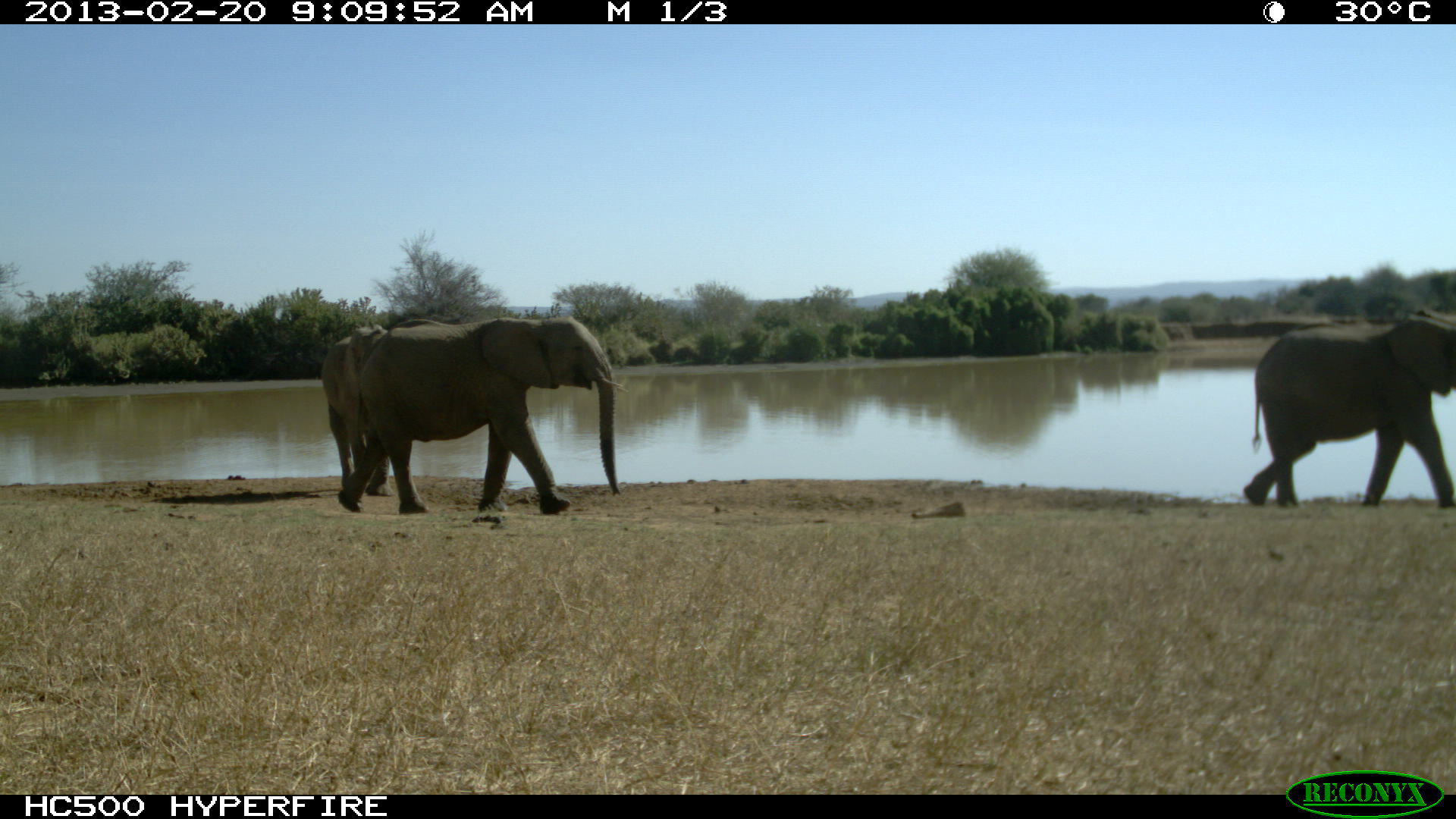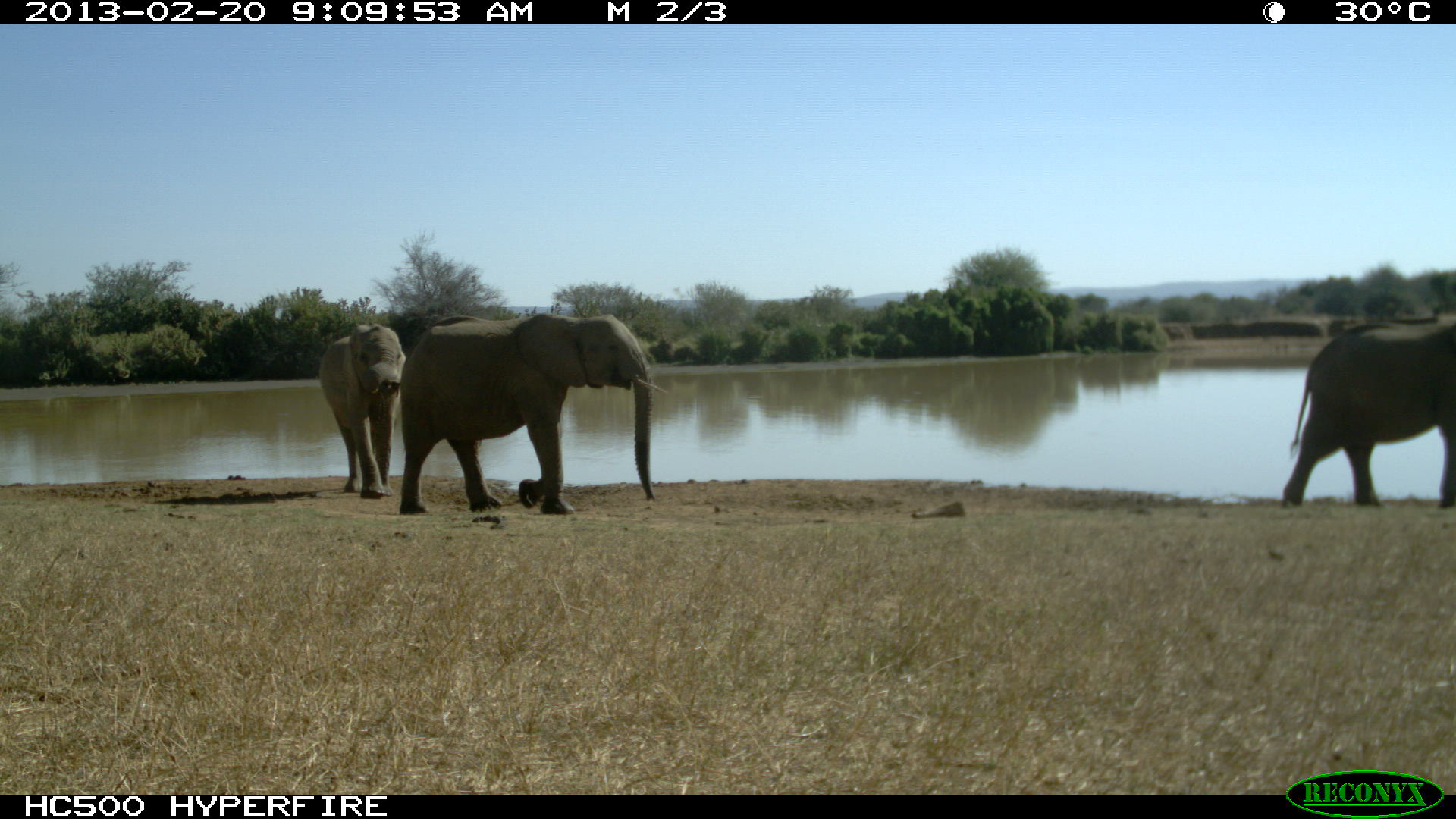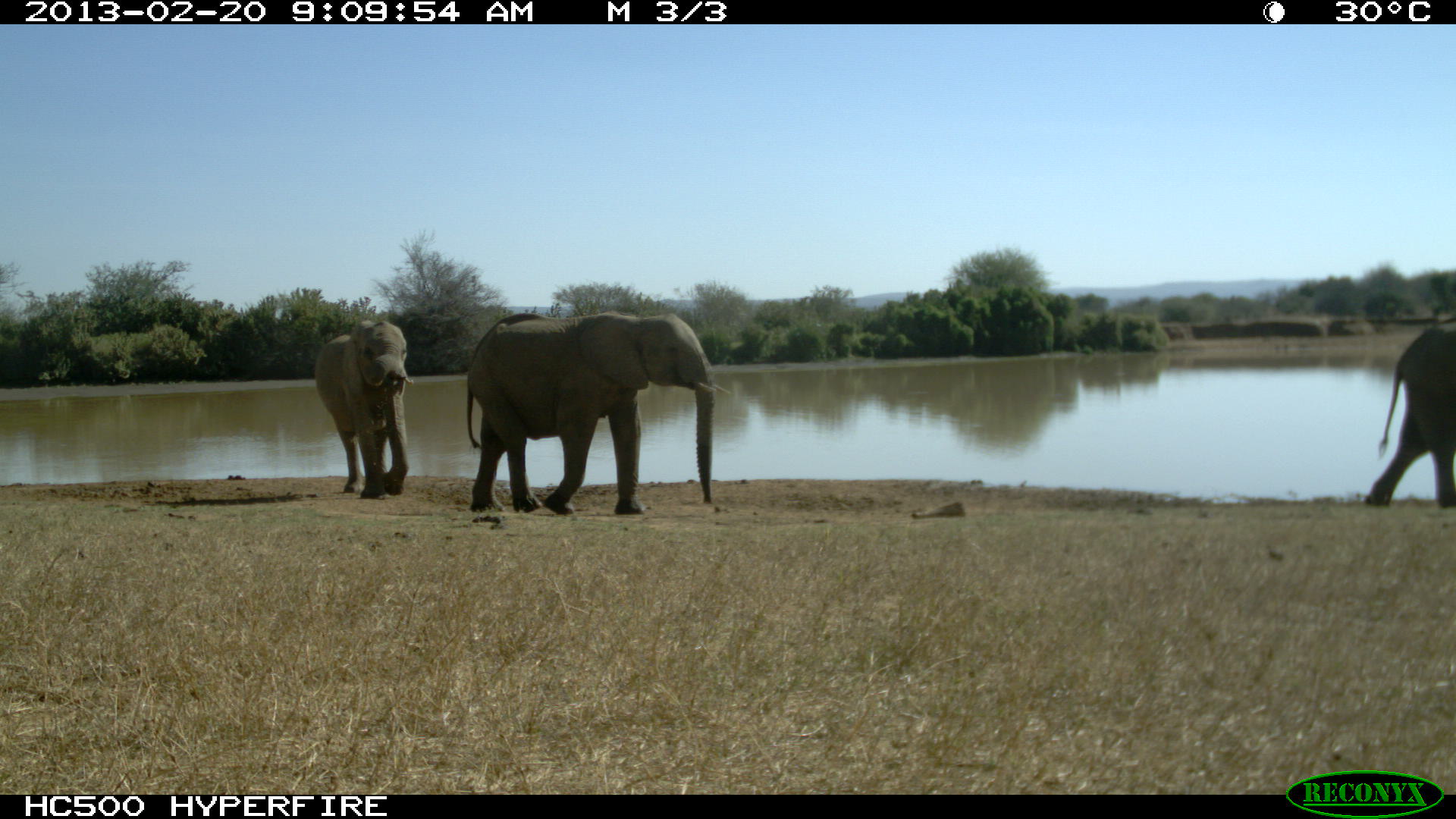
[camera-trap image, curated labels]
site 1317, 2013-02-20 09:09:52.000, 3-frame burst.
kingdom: Animalia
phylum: Chordata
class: Mammalia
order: Proboscidea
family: Elephantidae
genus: Loxodonta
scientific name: Loxodonta africana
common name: african bush elephant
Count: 3.